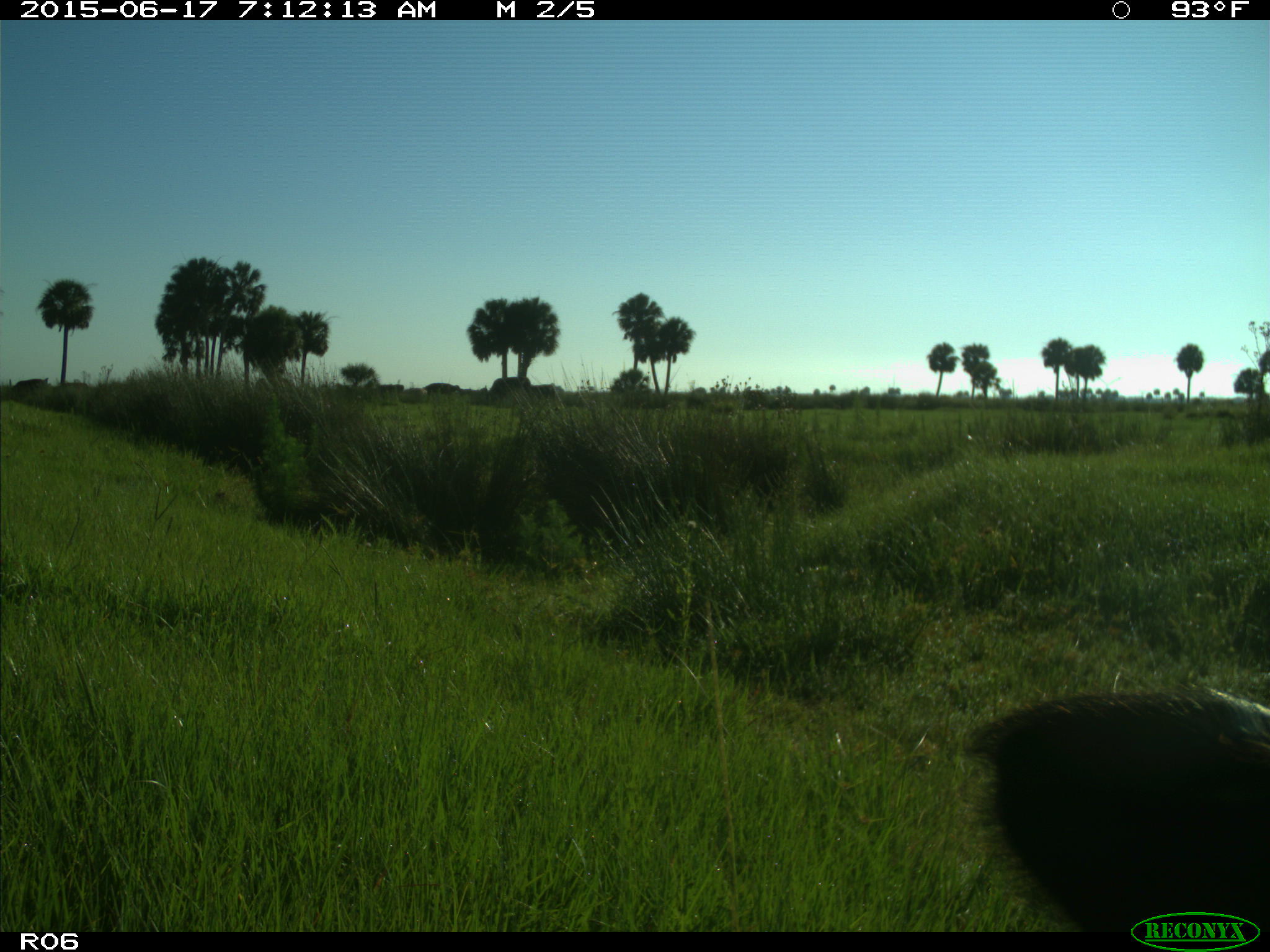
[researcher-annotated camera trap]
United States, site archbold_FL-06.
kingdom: Animalia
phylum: Chordata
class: Mammalia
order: Artiodactyla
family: Bovidae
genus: Bos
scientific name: Bos taurus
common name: domestic cow